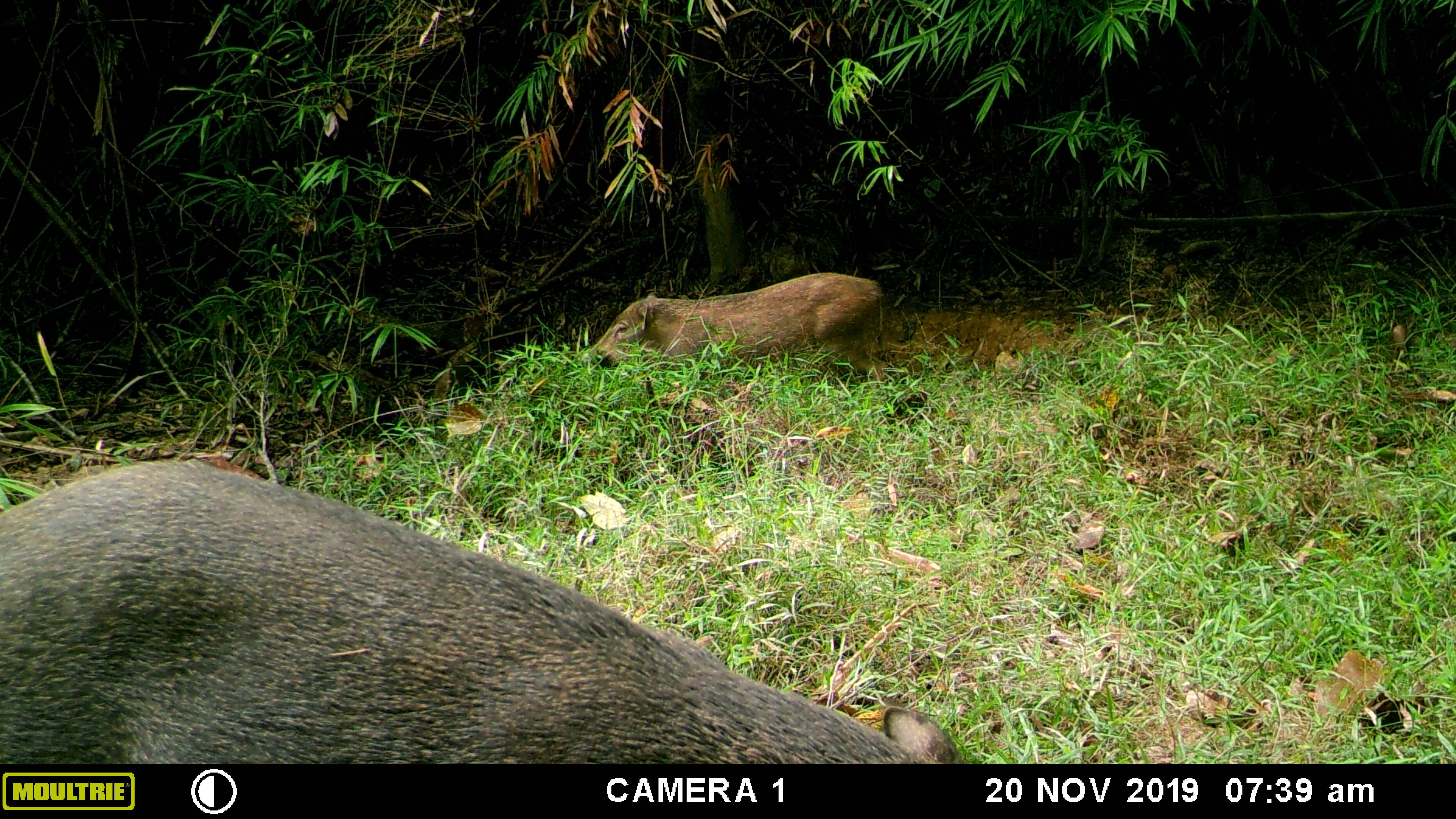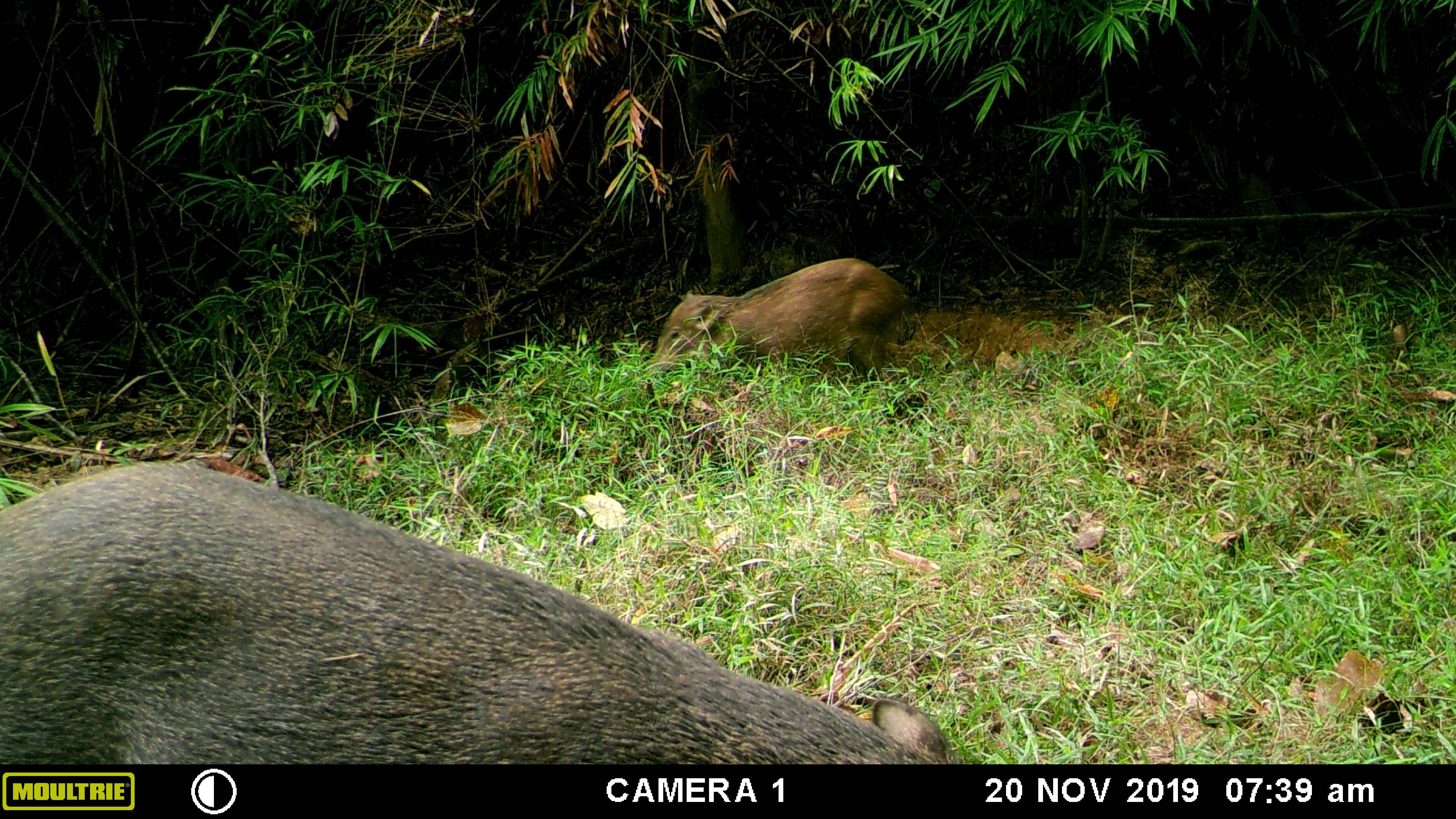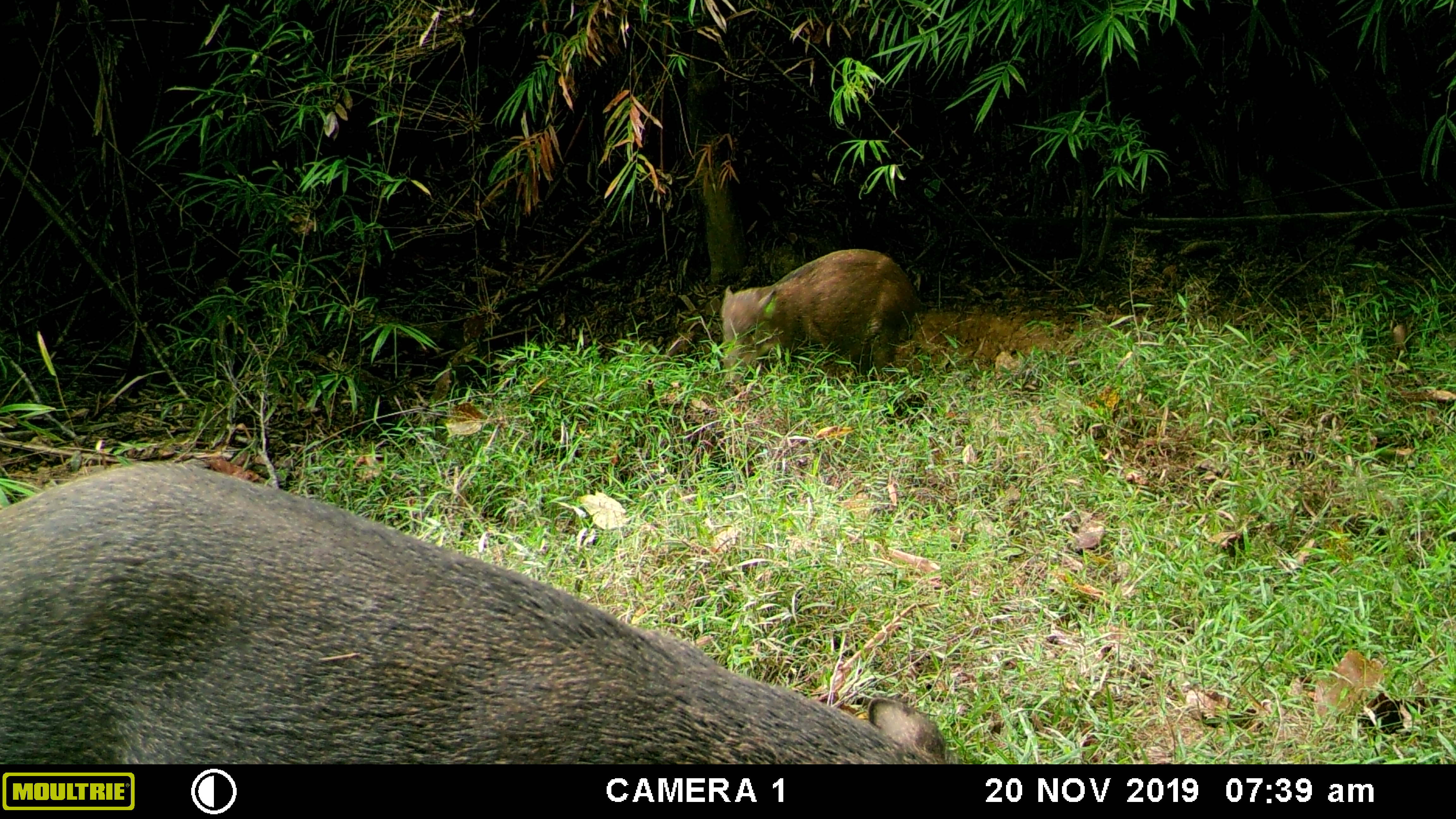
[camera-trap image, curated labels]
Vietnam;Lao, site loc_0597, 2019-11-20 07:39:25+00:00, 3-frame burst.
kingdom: Animalia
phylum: Chordata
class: Mammalia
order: Artiodactyla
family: Suidae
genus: Sus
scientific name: Sus scrofa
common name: eurasian wild pig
Eurasian wild pig (Sus scrofa). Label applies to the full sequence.